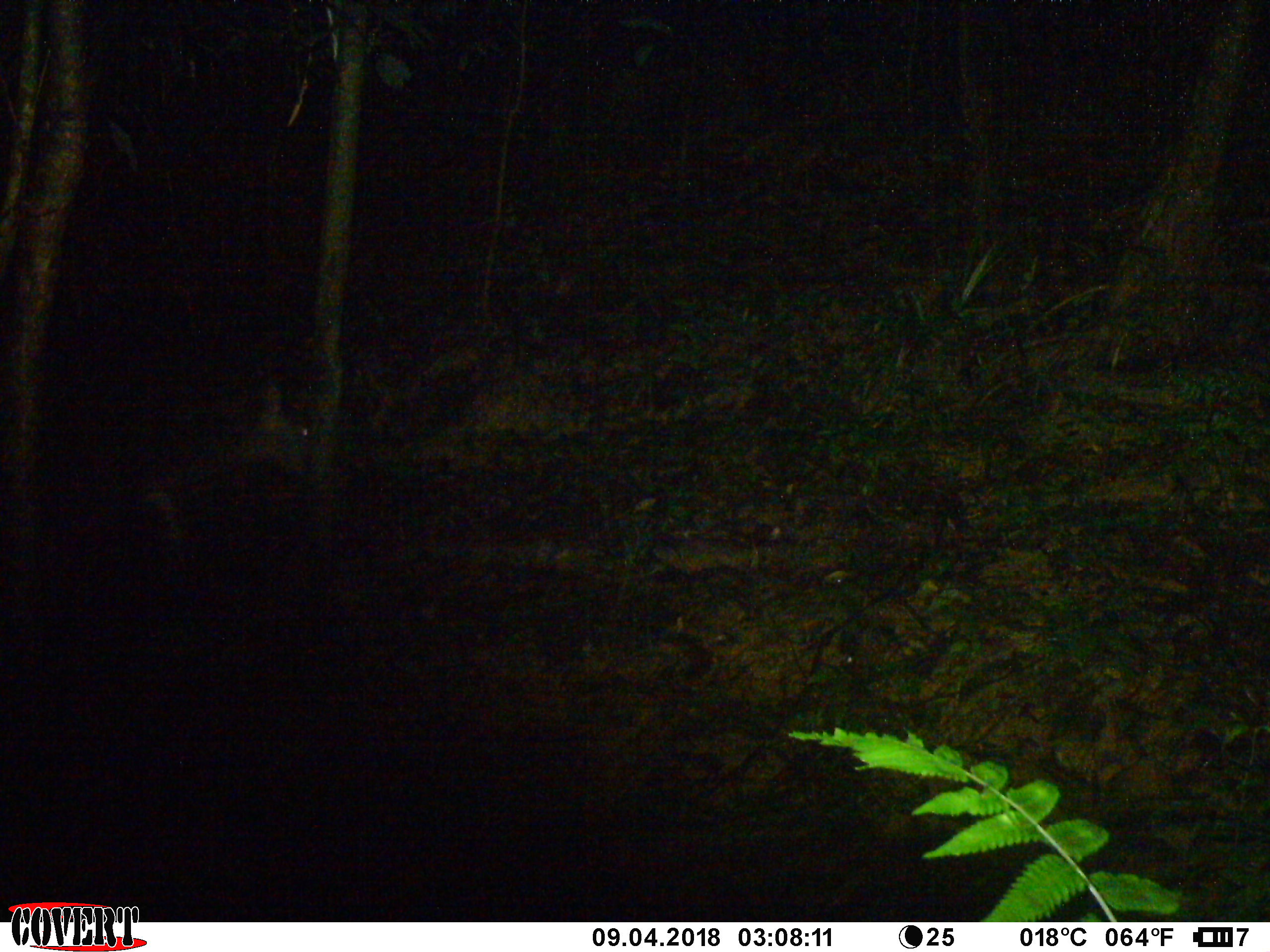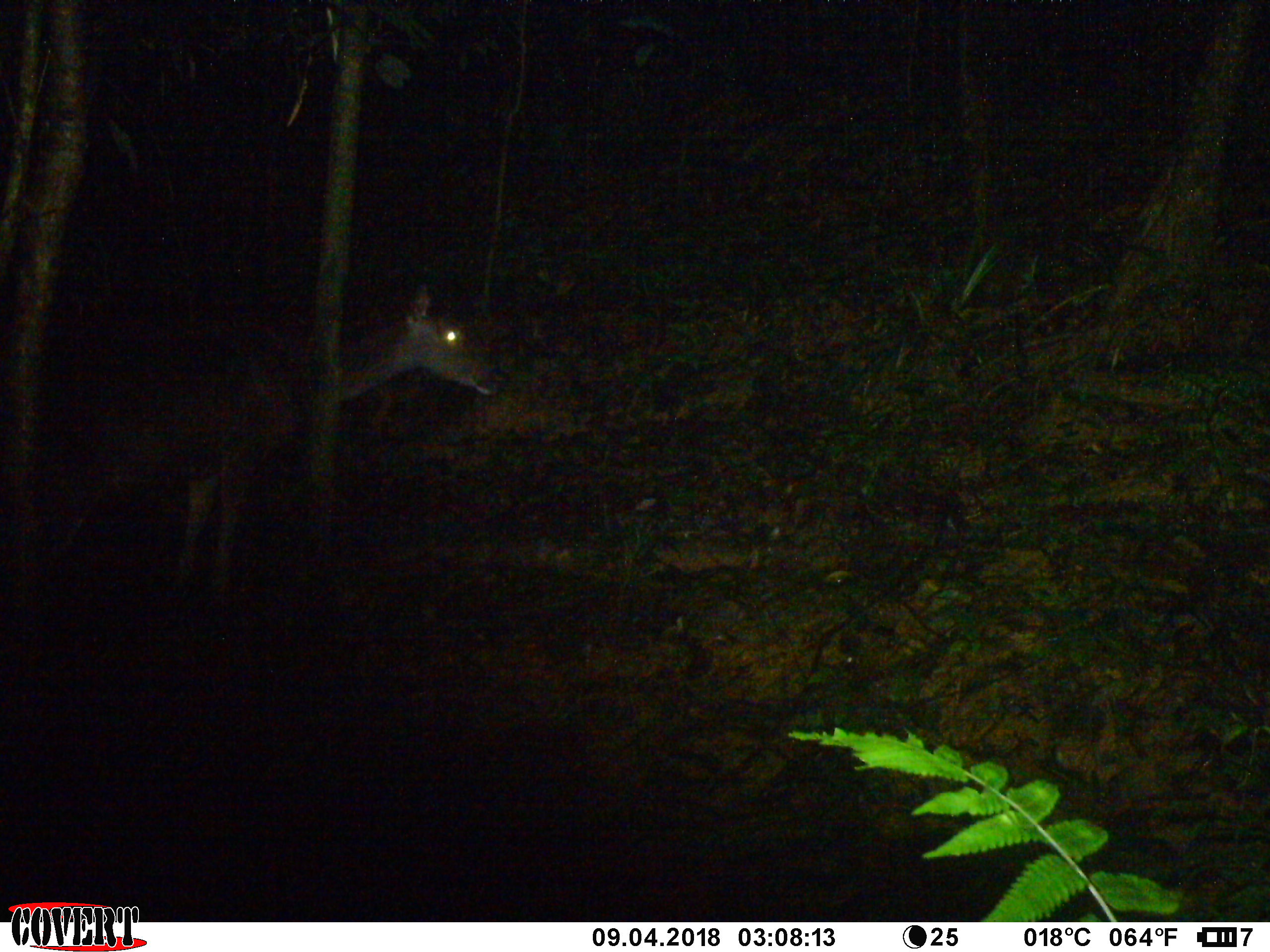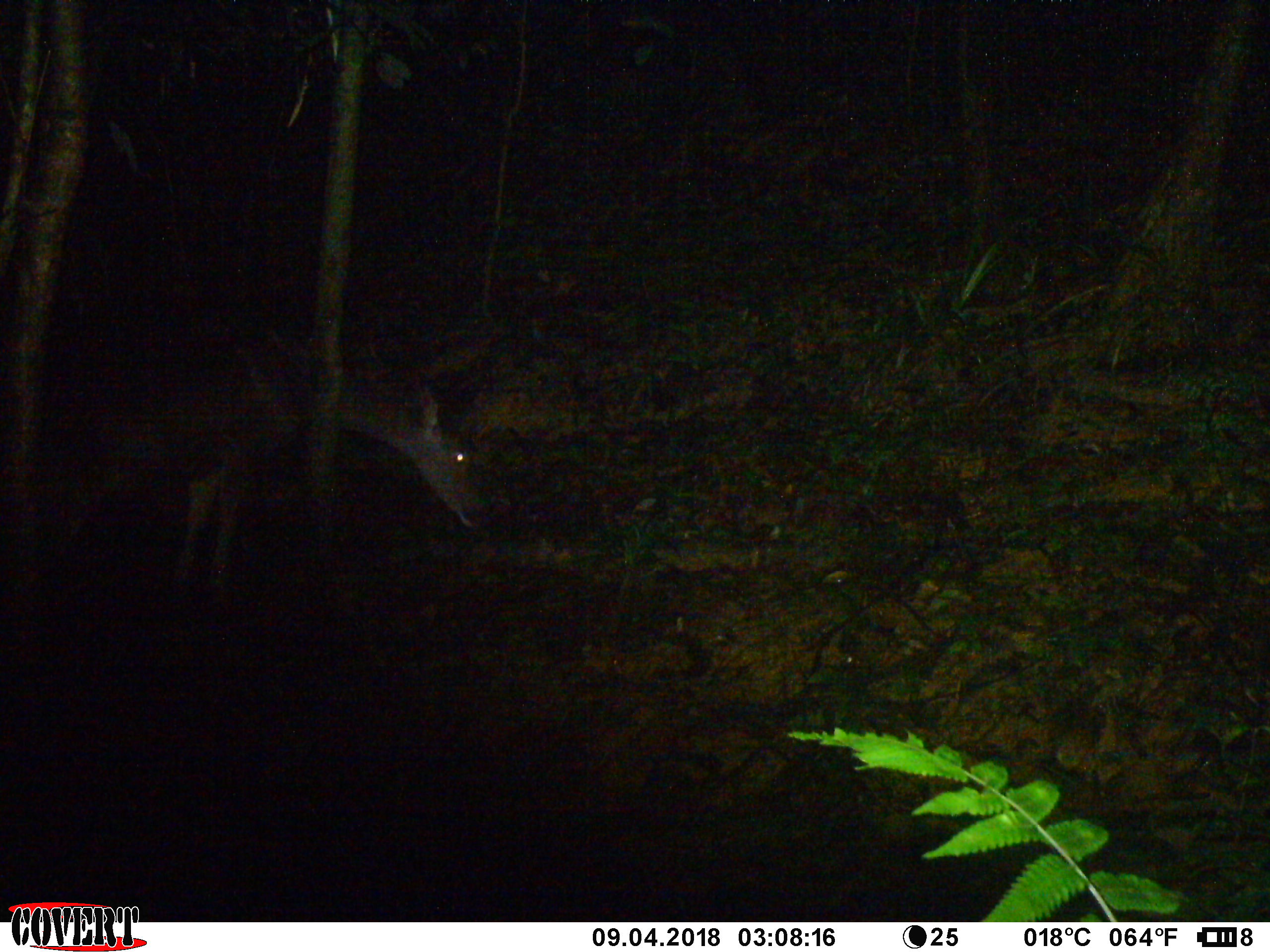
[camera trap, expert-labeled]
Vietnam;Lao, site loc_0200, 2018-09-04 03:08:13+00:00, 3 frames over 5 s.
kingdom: Animalia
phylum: Chordata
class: Mammalia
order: Artiodactyla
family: Cervidae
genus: Rusa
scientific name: Rusa unicolor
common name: sambar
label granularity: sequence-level